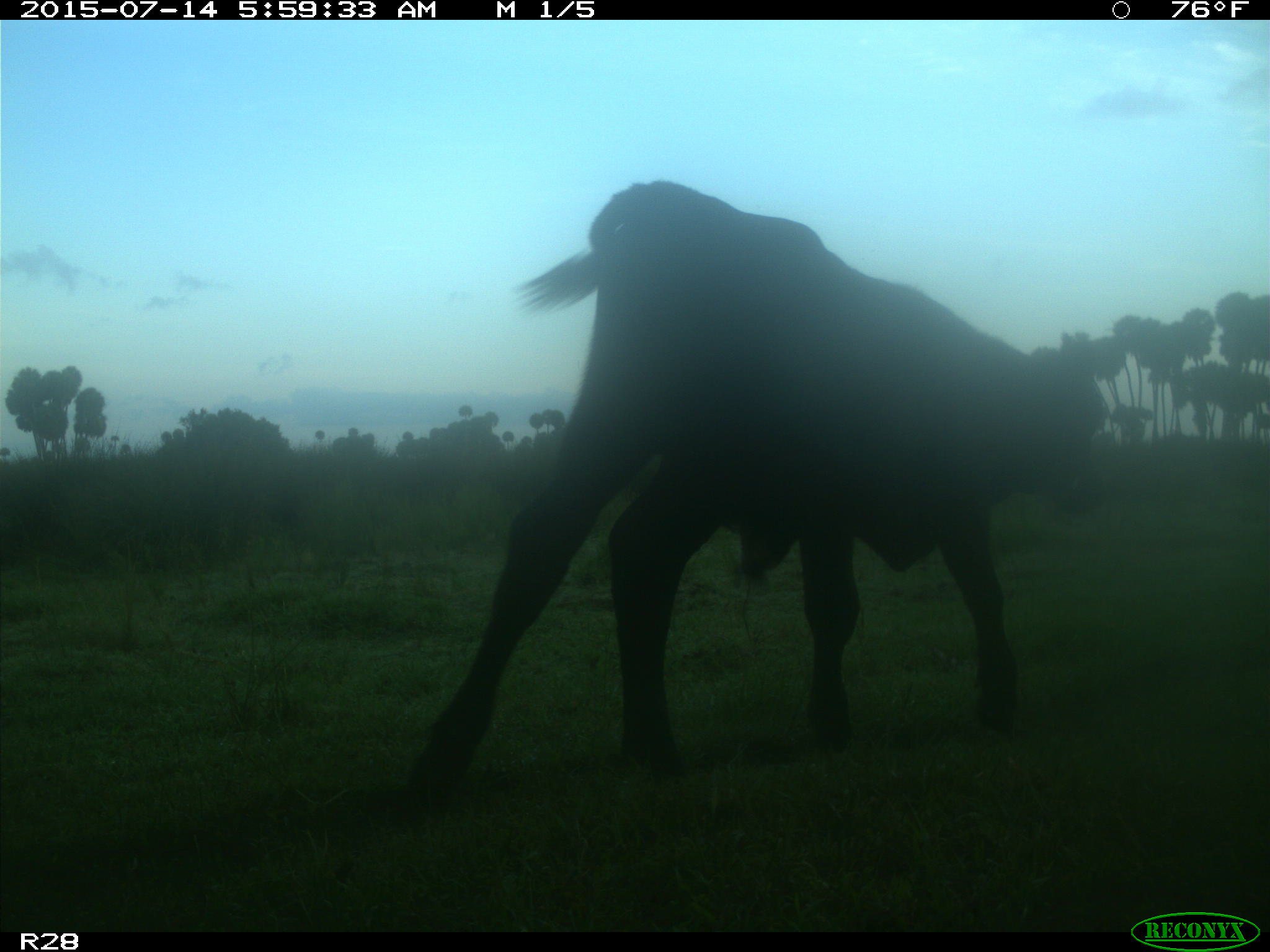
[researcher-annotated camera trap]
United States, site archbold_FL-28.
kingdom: Animalia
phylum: Chordata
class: Mammalia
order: Artiodactyla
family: Bovidae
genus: Bos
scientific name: Bos taurus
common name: domestic cow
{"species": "Bos taurus (domestic cow)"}